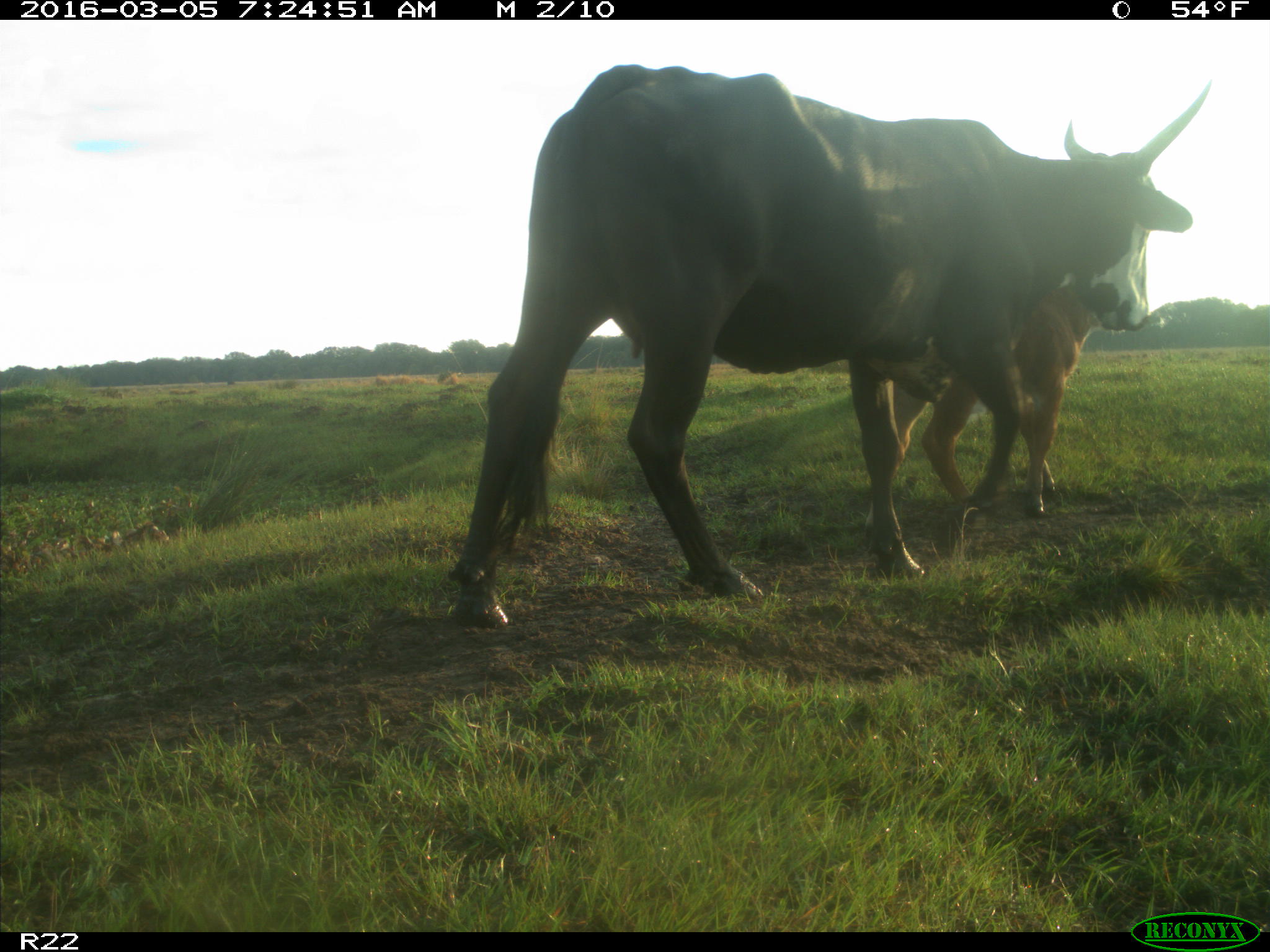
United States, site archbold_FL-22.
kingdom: Animalia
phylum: Chordata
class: Mammalia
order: Artiodactyla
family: Bovidae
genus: Bos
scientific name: Bos taurus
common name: domestic cow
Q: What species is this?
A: Bos taurus (domestic cow).